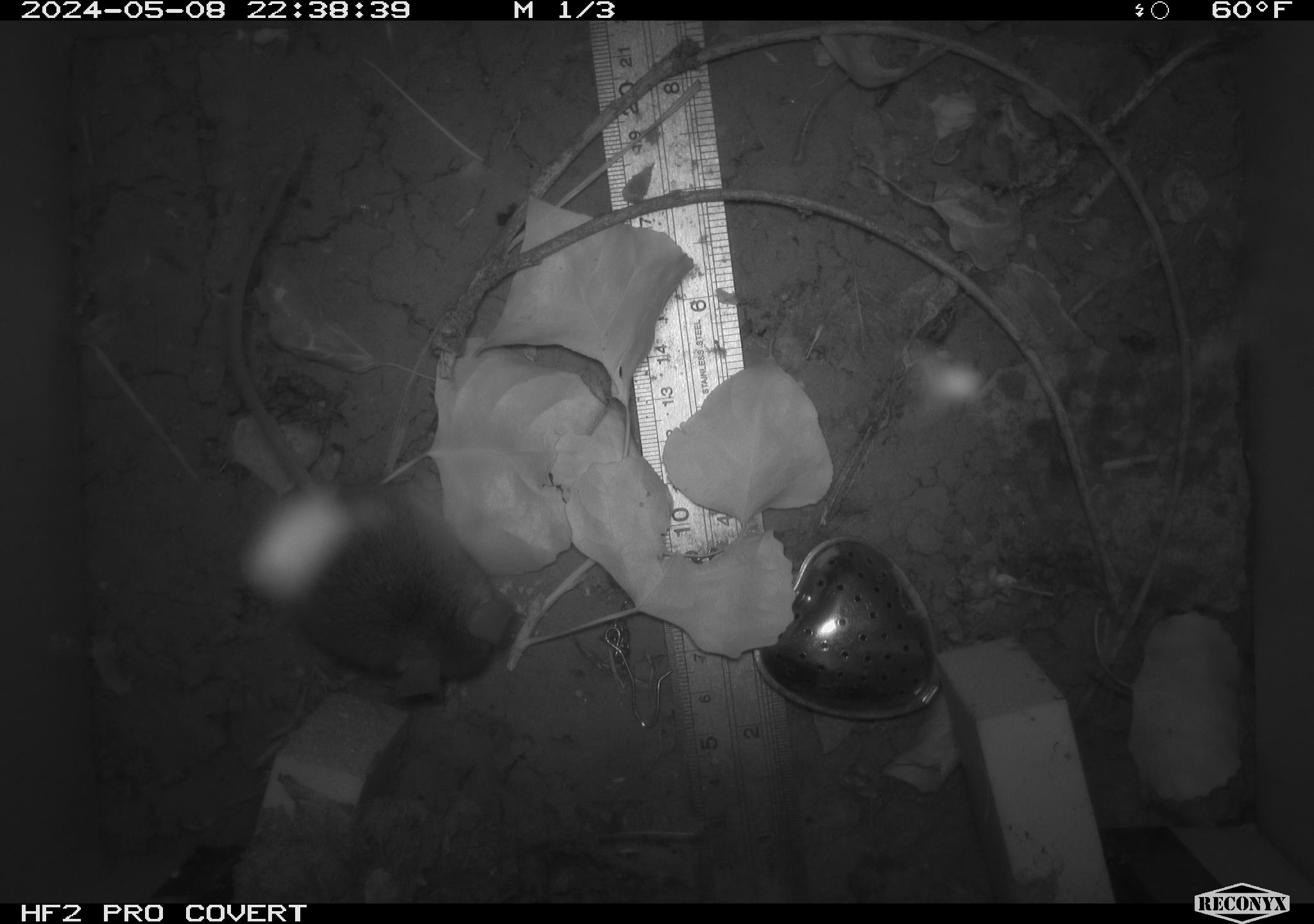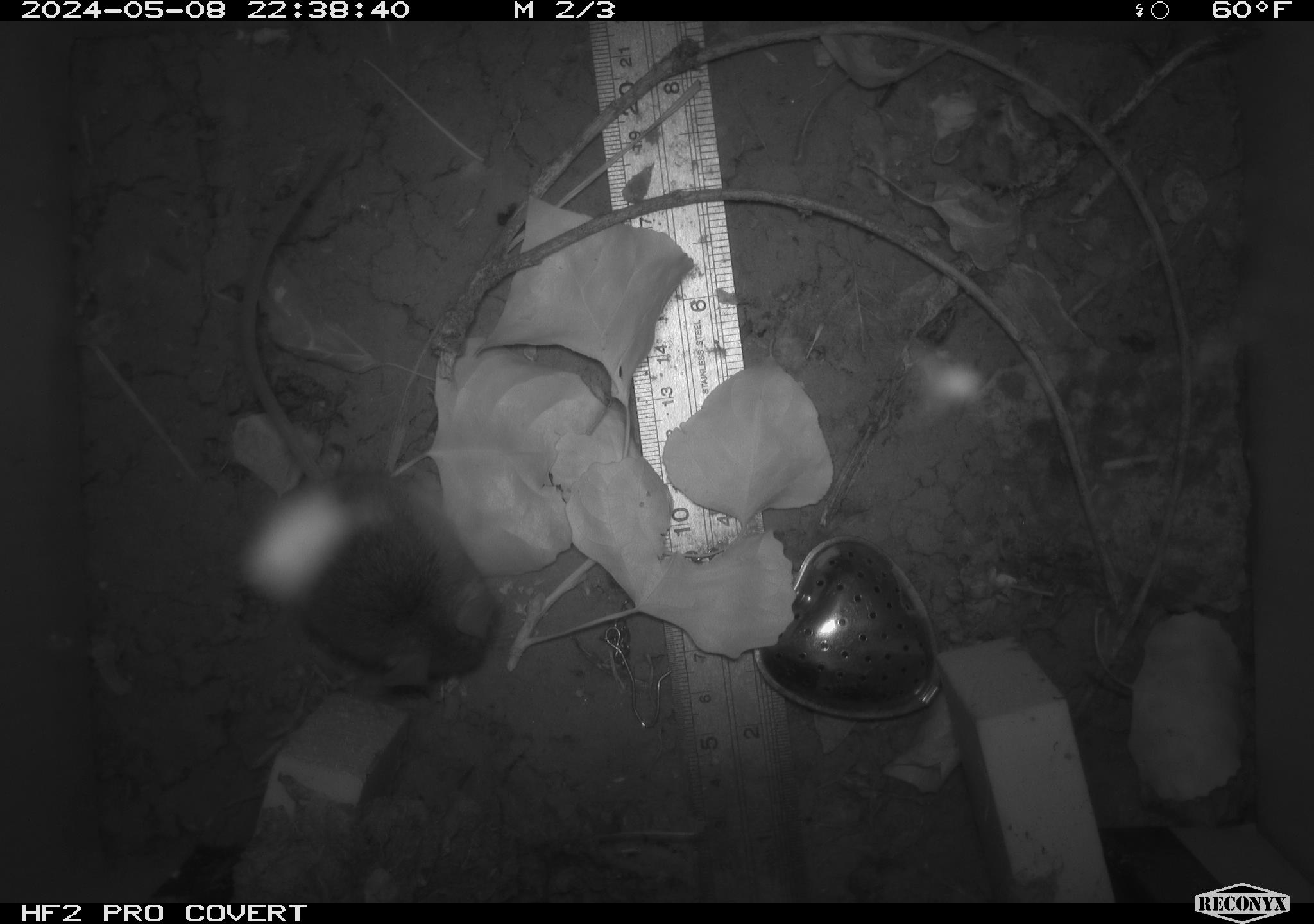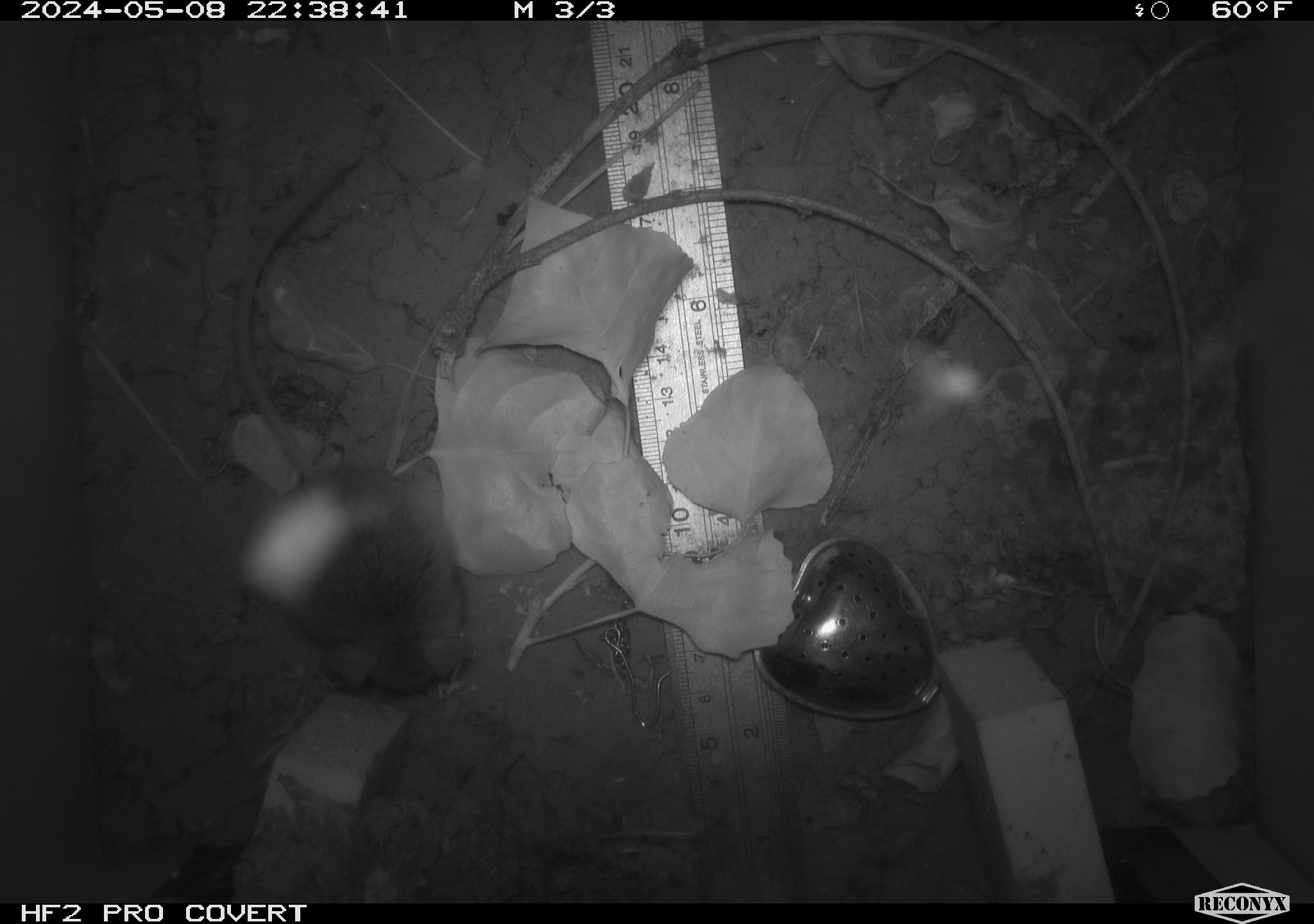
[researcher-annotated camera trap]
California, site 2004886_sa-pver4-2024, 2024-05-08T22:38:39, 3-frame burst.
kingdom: Animalia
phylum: Chordata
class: Mammalia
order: Rodentia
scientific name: Rodentia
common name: mouse species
Mouse species (Rodentia).